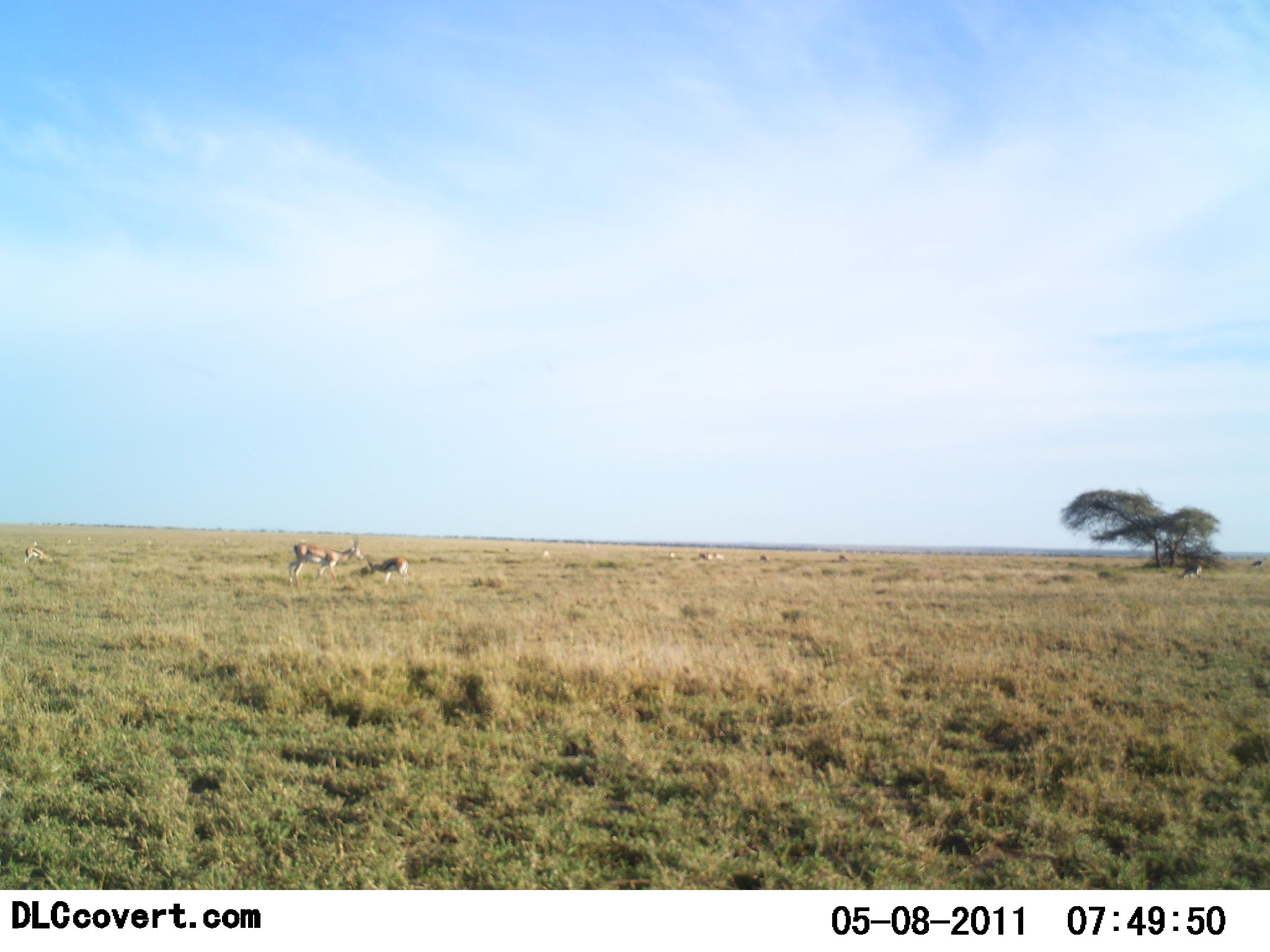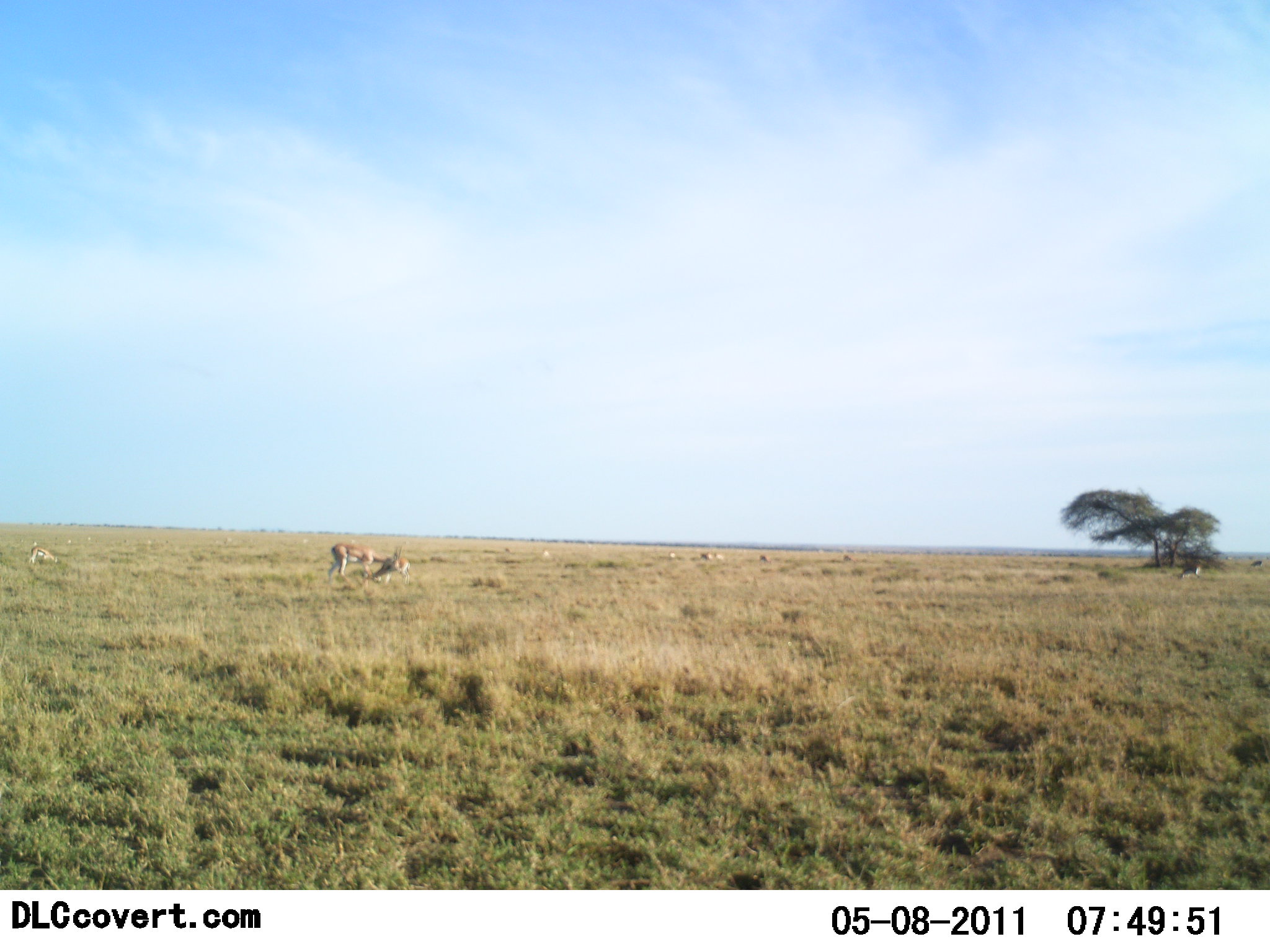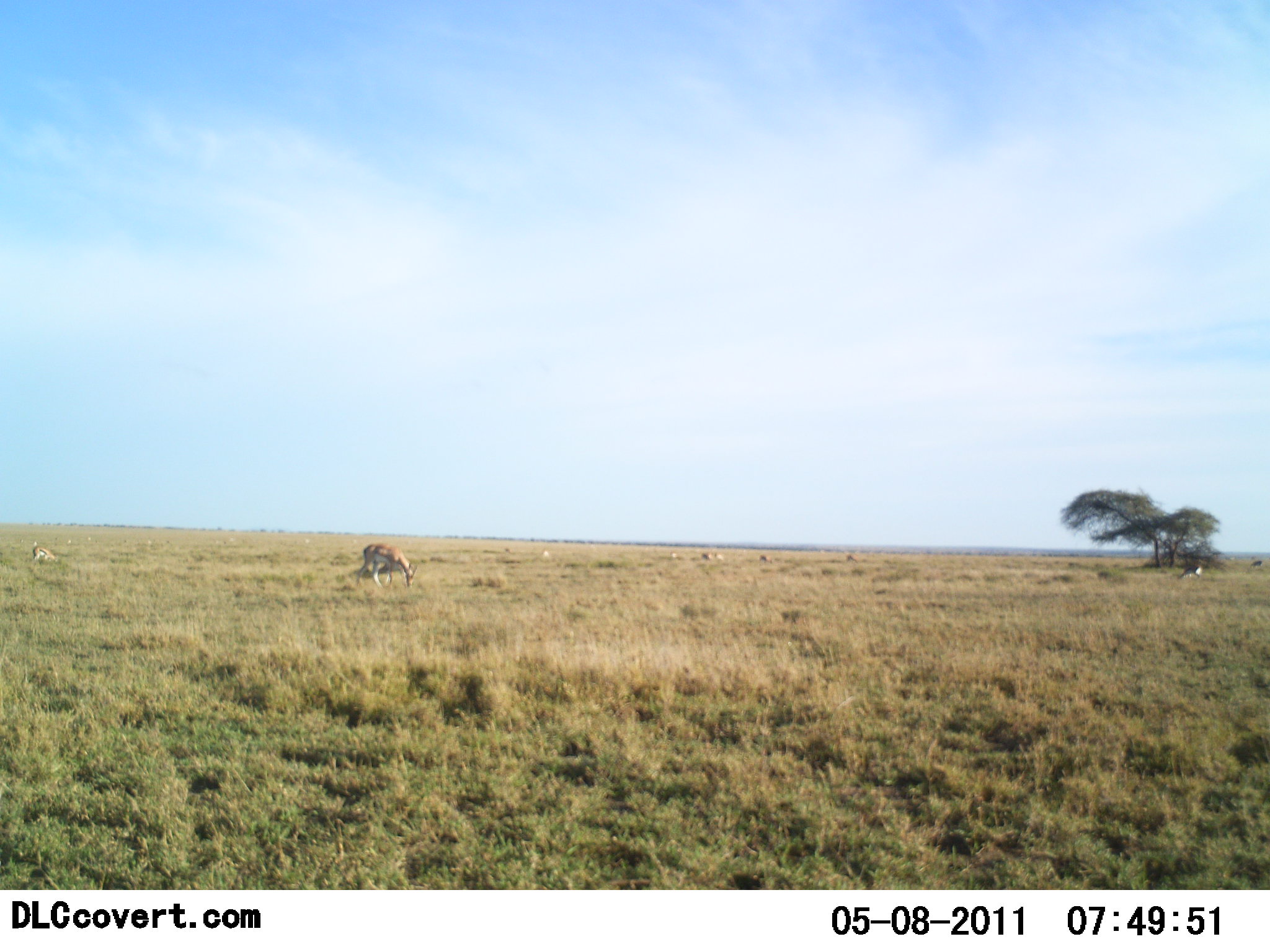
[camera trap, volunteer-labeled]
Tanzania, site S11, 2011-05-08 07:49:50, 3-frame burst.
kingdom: Animalia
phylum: Chordata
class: Mammalia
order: Artiodactyla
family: Bovidae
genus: Eudorcas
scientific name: Eudorcas thomsonii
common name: thomson's gazelle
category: gazellethomsons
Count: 7.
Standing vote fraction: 55%.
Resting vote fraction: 18%.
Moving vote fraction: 45%.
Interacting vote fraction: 0%.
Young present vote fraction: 18%.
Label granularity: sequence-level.